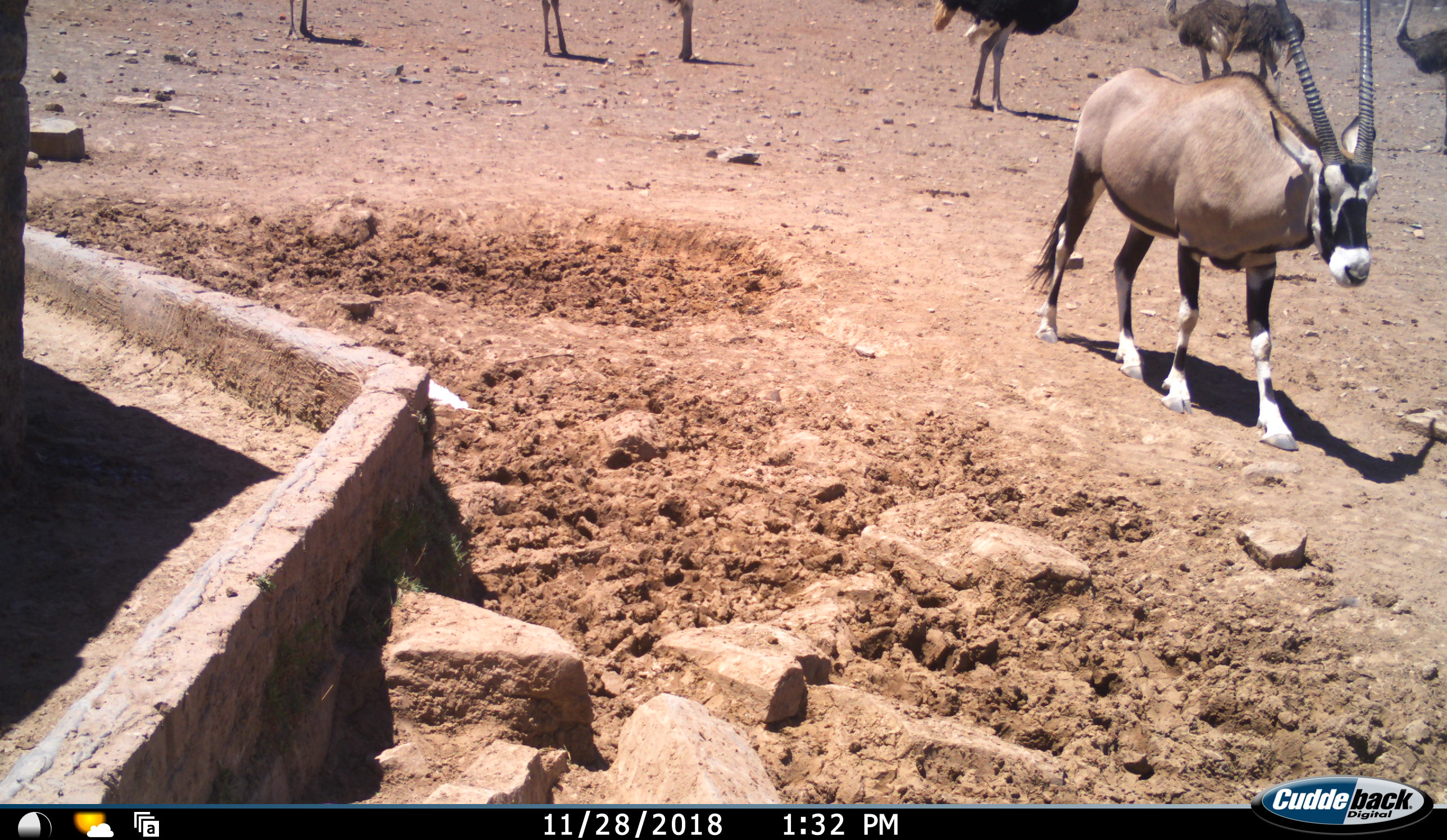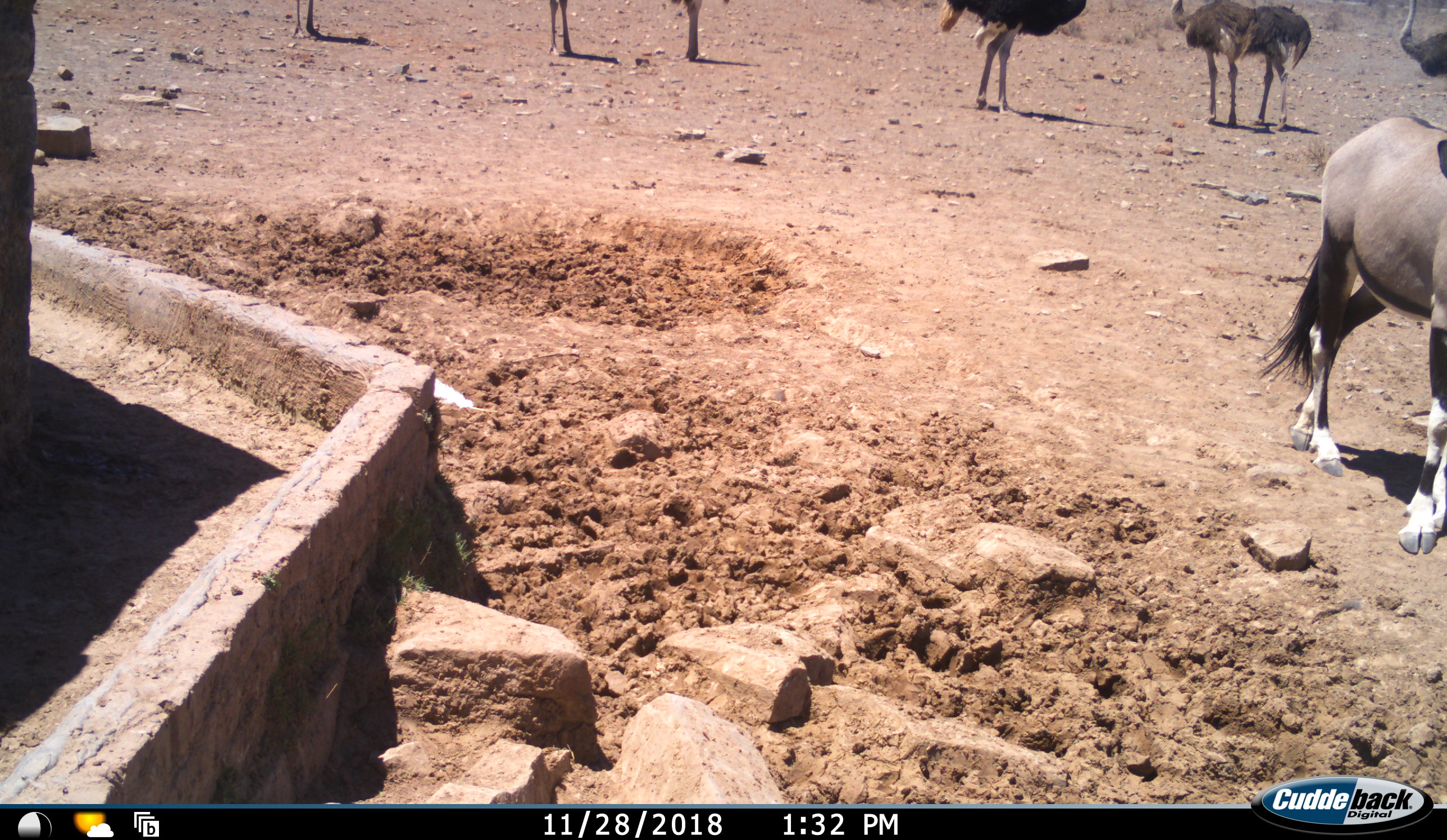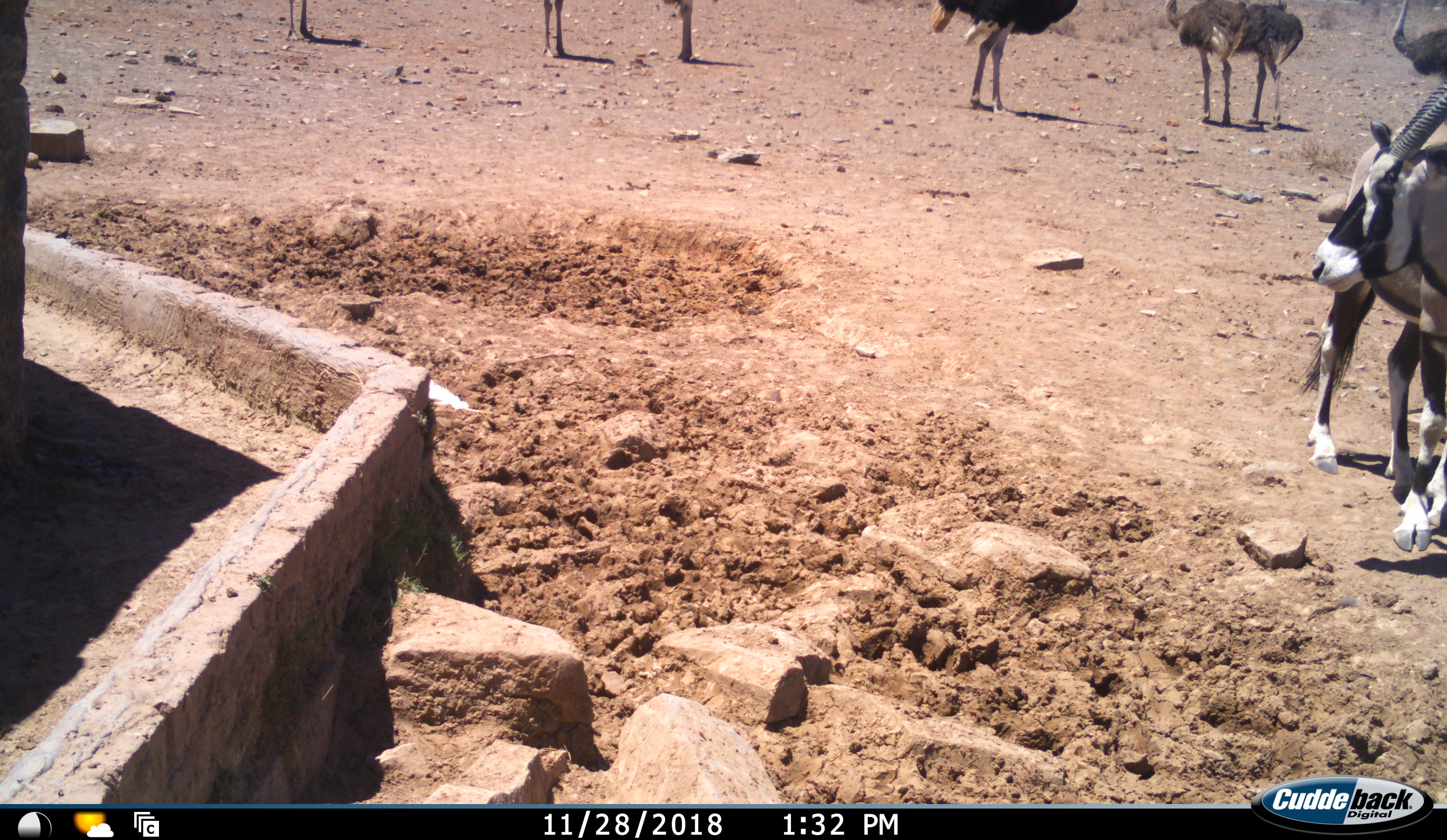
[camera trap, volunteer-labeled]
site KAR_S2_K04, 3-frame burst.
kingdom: Animalia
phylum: Chordata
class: Mammalia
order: Artiodactyla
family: Bovidae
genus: Oryx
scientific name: Oryx gazella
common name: gemsbok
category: oryx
Oryx (gemsbok) (Oryx gazella), count 1. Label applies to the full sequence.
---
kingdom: Animalia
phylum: Chordata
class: Aves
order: Struthioniformes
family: Struthionidae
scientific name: Struthionidae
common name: ostrich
Ostrich (Struthionidae), count 7. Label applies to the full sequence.